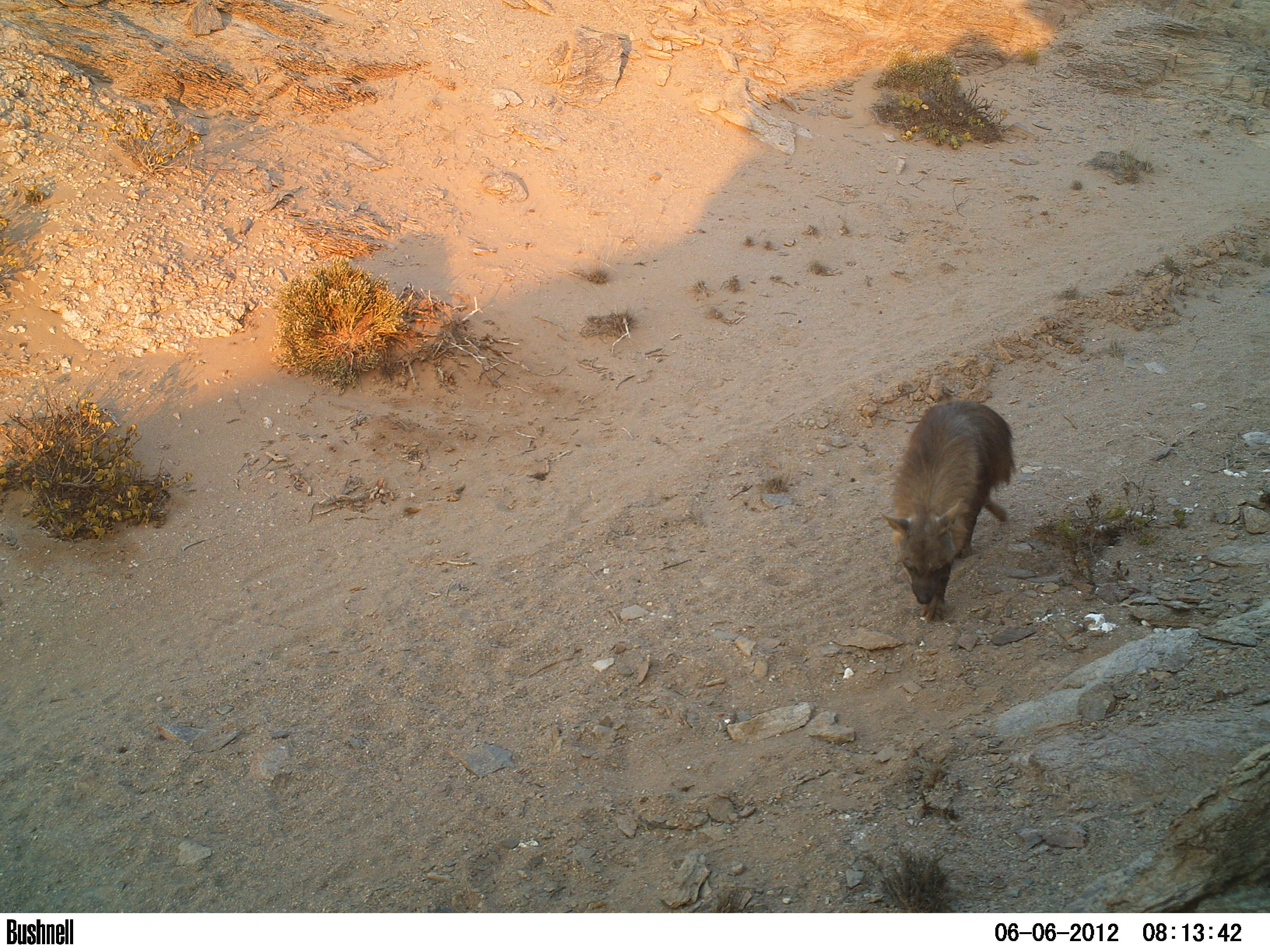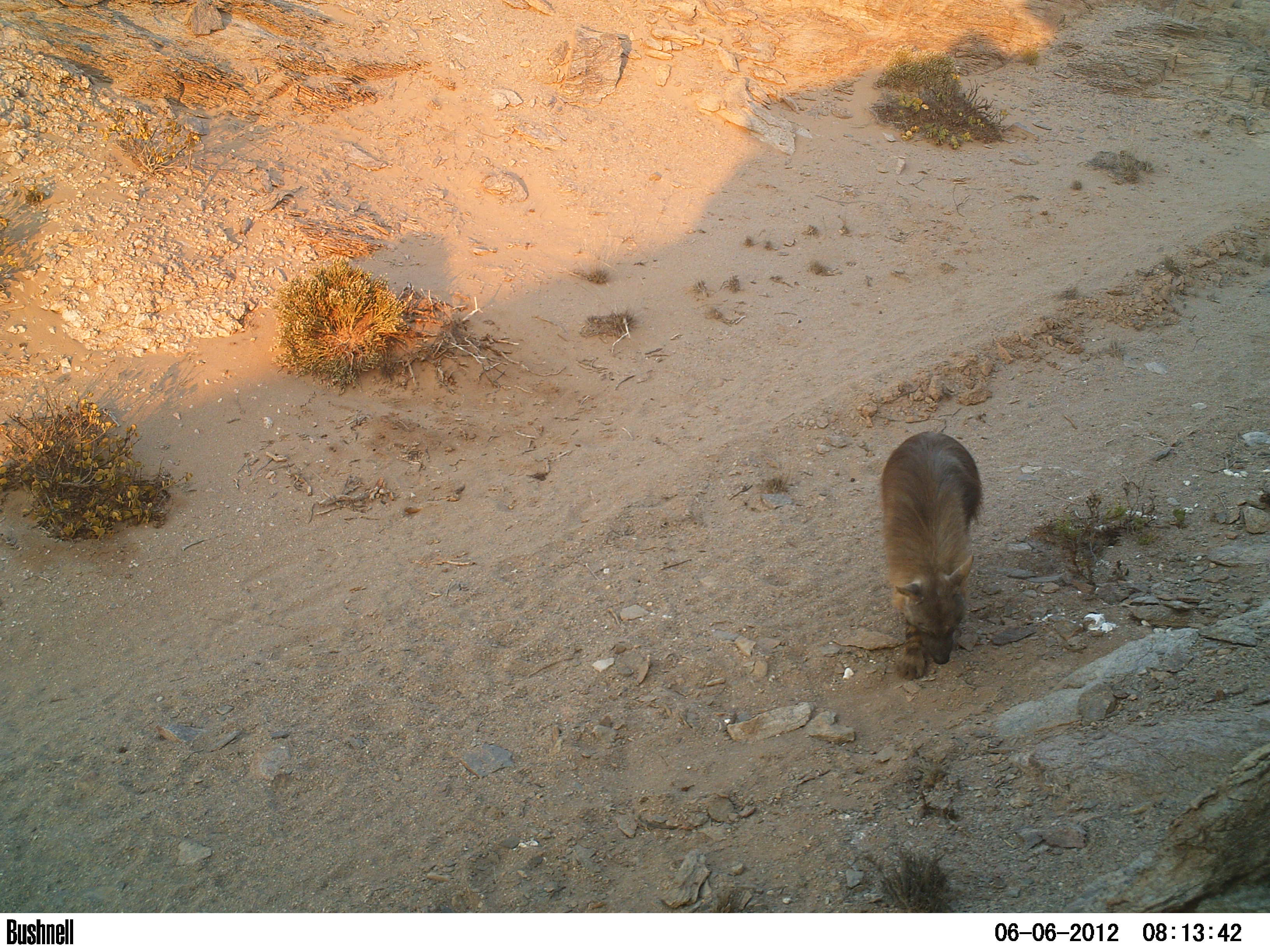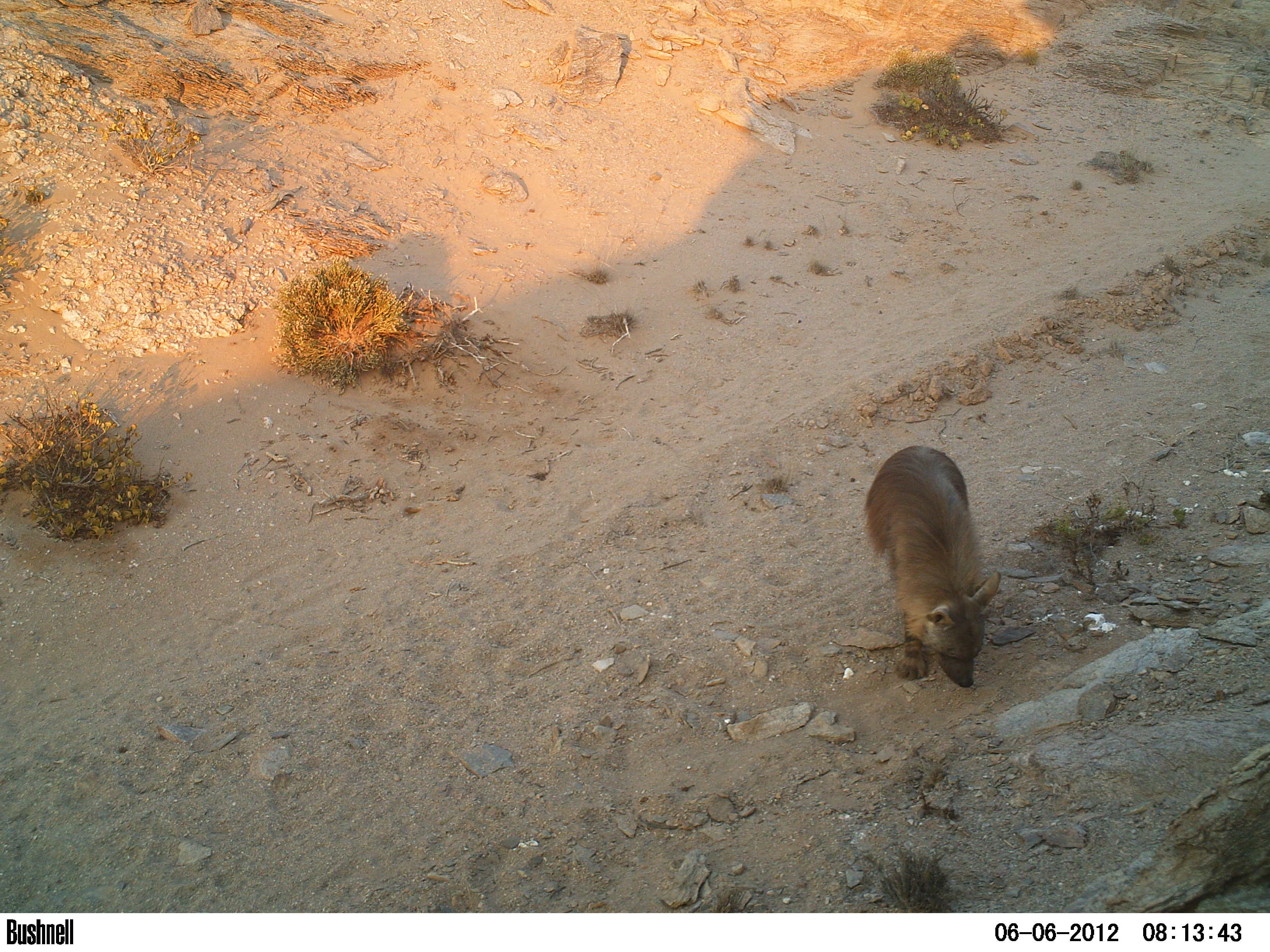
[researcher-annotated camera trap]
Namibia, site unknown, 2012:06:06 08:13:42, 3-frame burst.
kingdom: Animalia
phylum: Chordata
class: Mammalia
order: Carnivora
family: Hyaenidae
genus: Parahyaena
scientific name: Parahyaena brunnea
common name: brown hyena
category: hyaena brunnea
Hyaena brunnea (brown hyena) (Parahyaena brunnea).